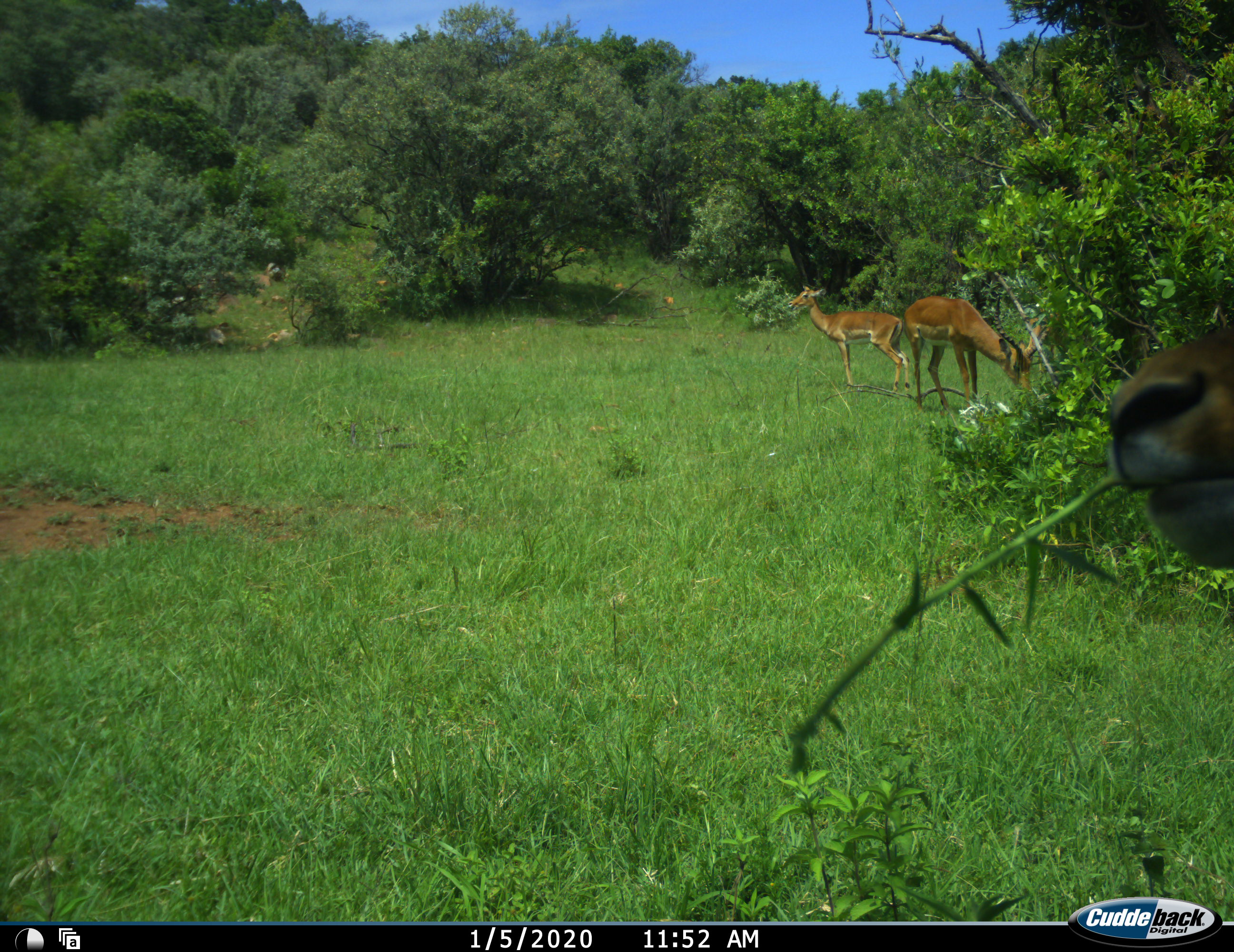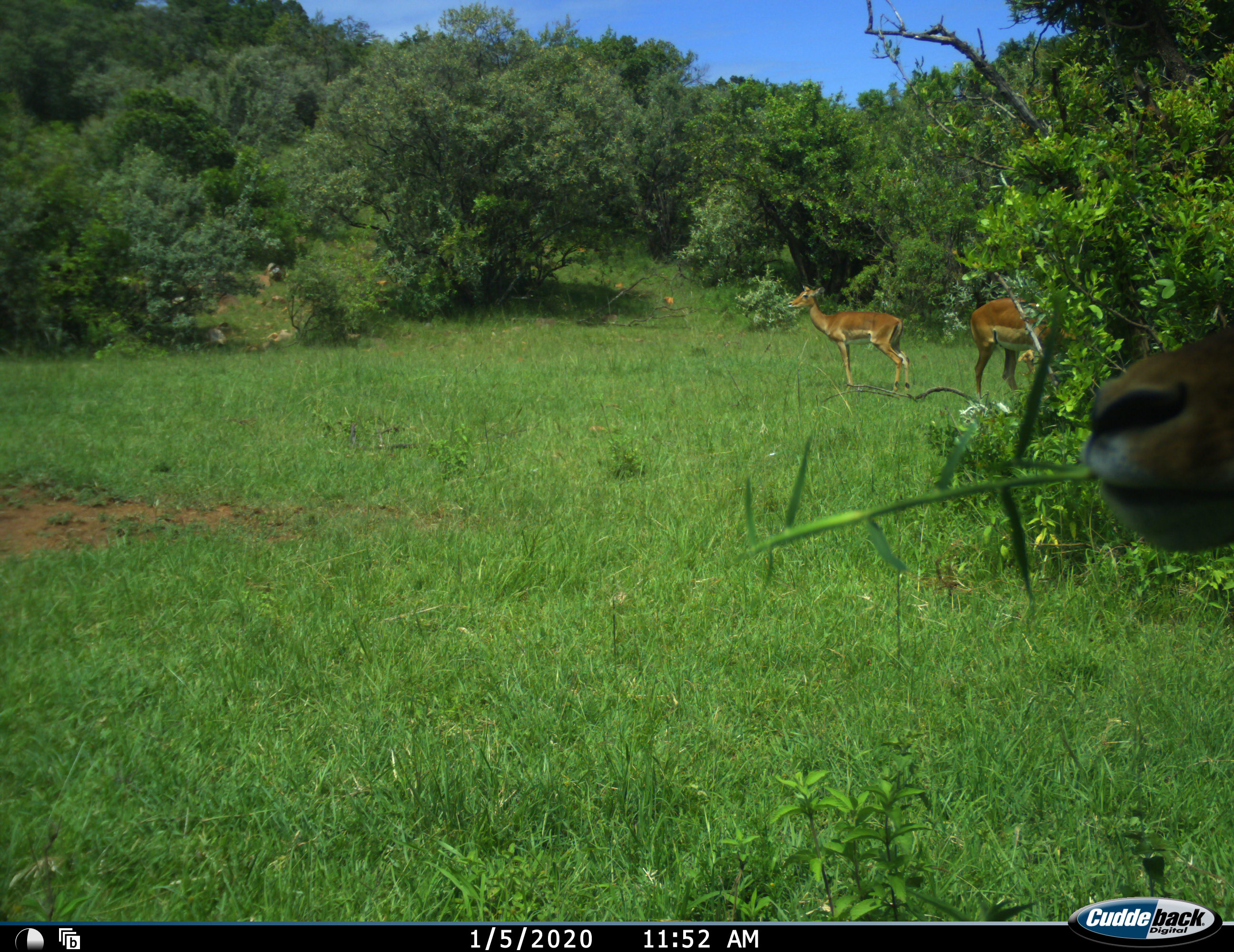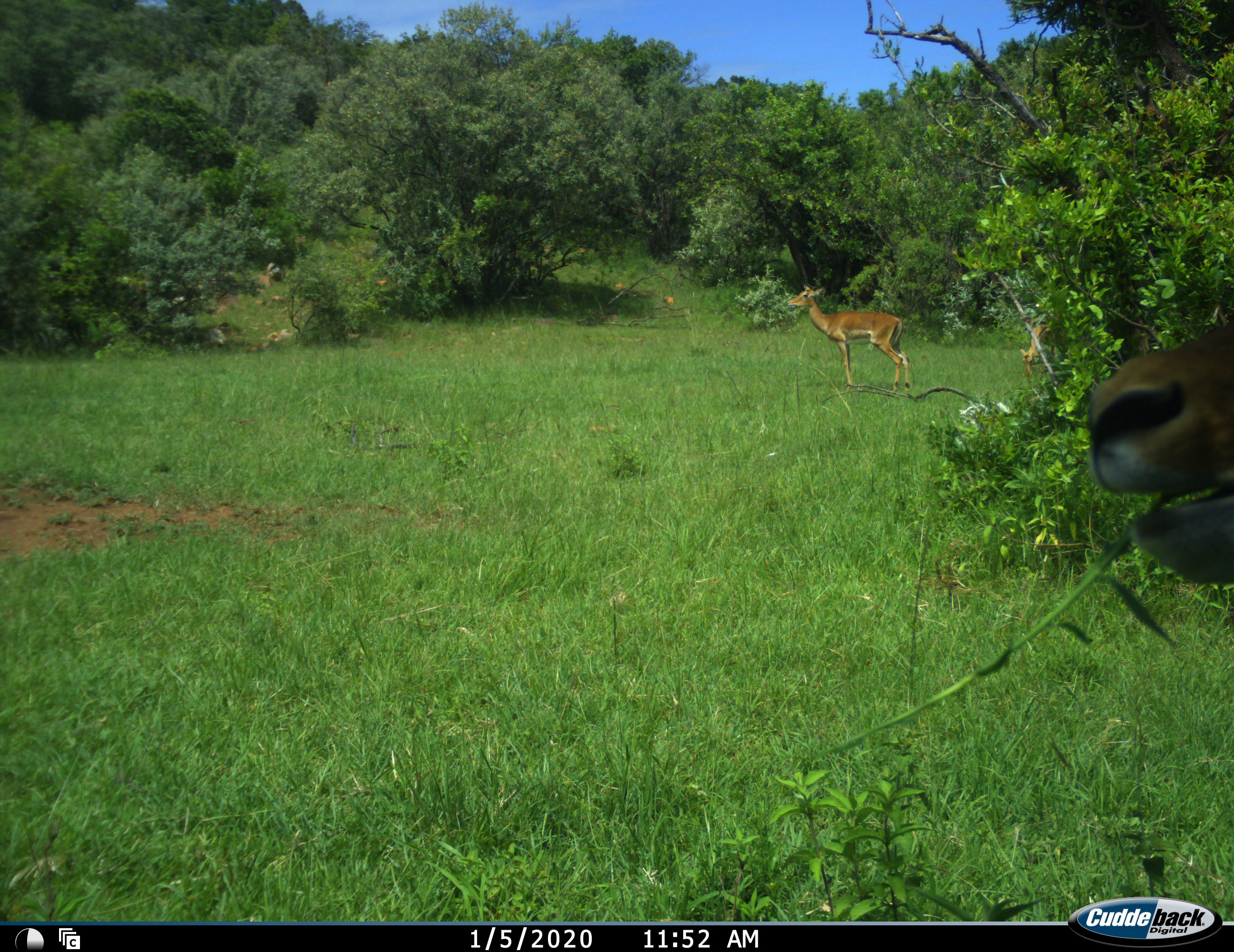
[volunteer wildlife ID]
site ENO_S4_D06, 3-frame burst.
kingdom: Animalia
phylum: Chordata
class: Mammalia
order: Artiodactyla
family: Bovidae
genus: Aepyceros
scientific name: Aepyceros melampus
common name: impala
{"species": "impala (Aepyceros melampus)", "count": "3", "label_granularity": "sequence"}